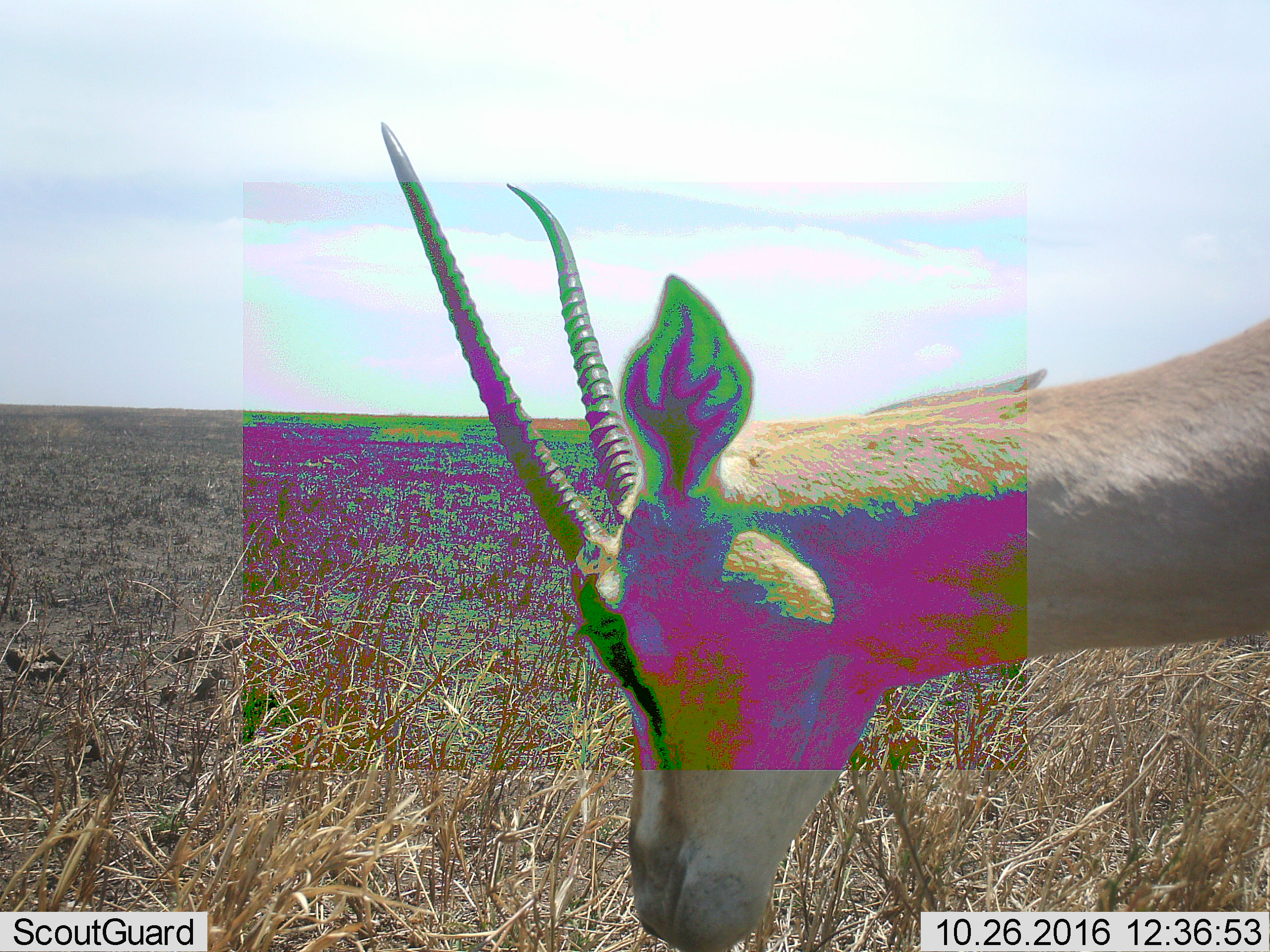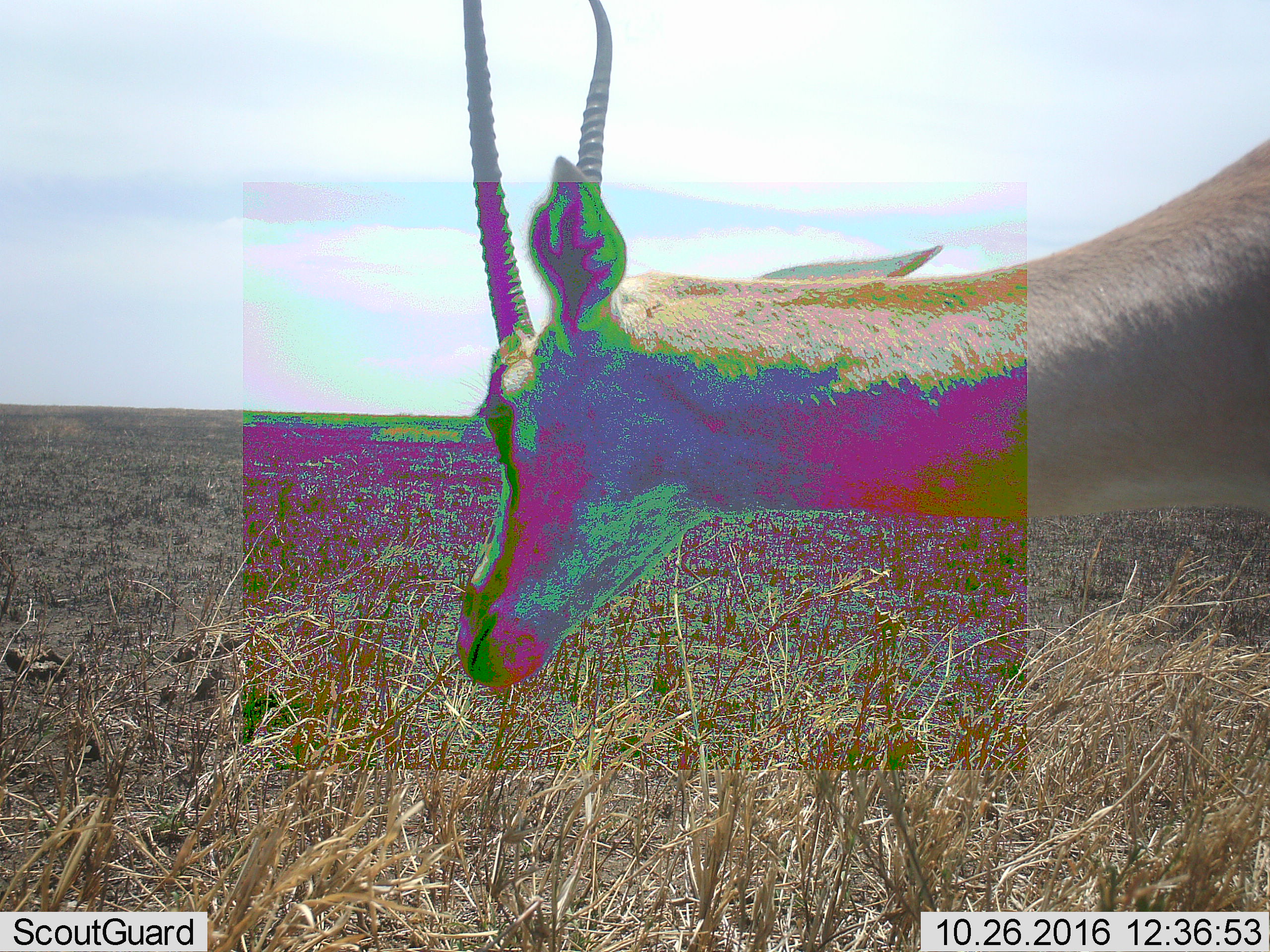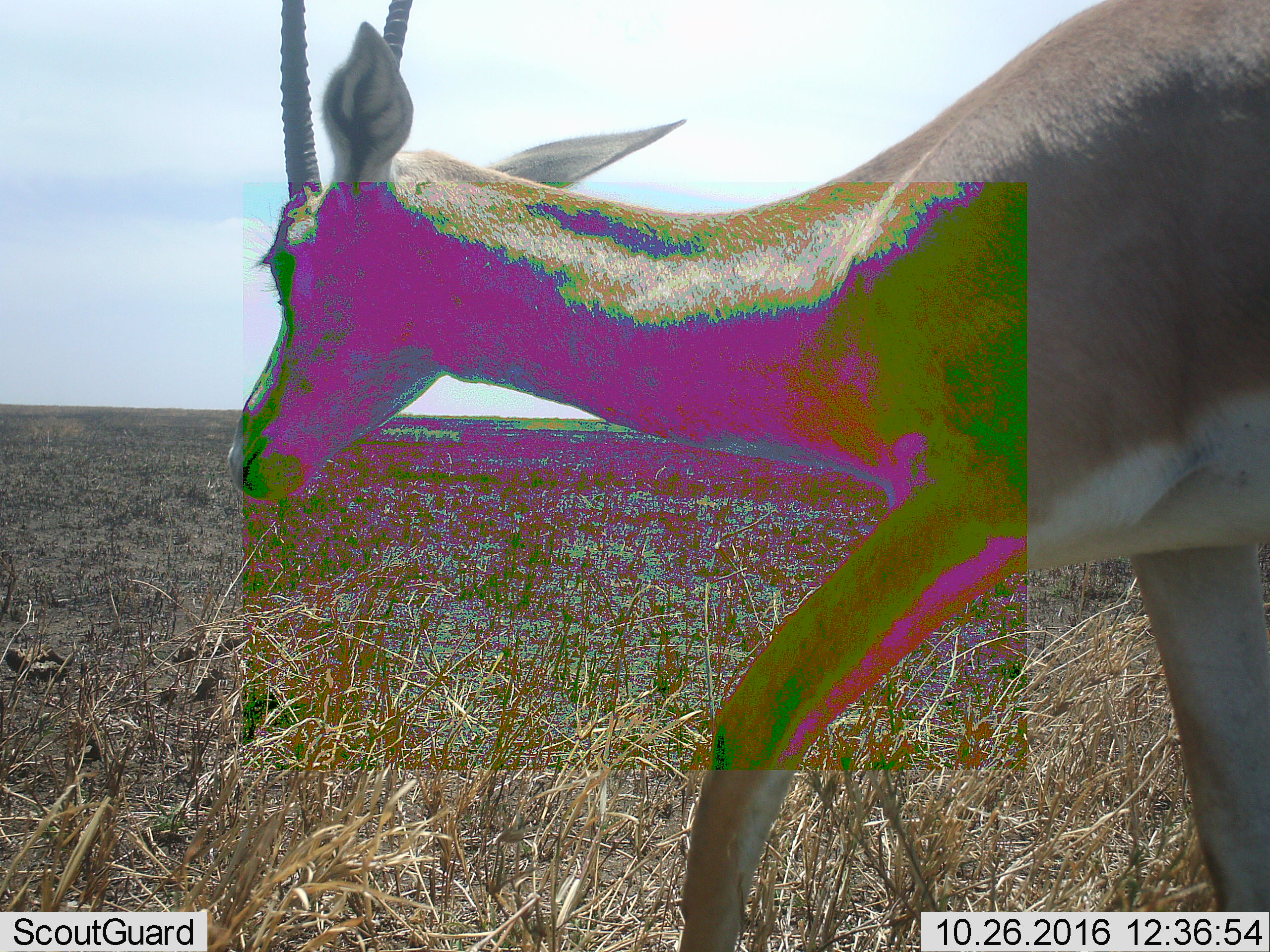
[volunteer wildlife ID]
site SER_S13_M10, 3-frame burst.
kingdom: Animalia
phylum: Chordata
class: Mammalia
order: Artiodactyla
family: Bovidae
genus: Nanger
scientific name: Nanger granti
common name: grant's gazelle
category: gazellegrants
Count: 1.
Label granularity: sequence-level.